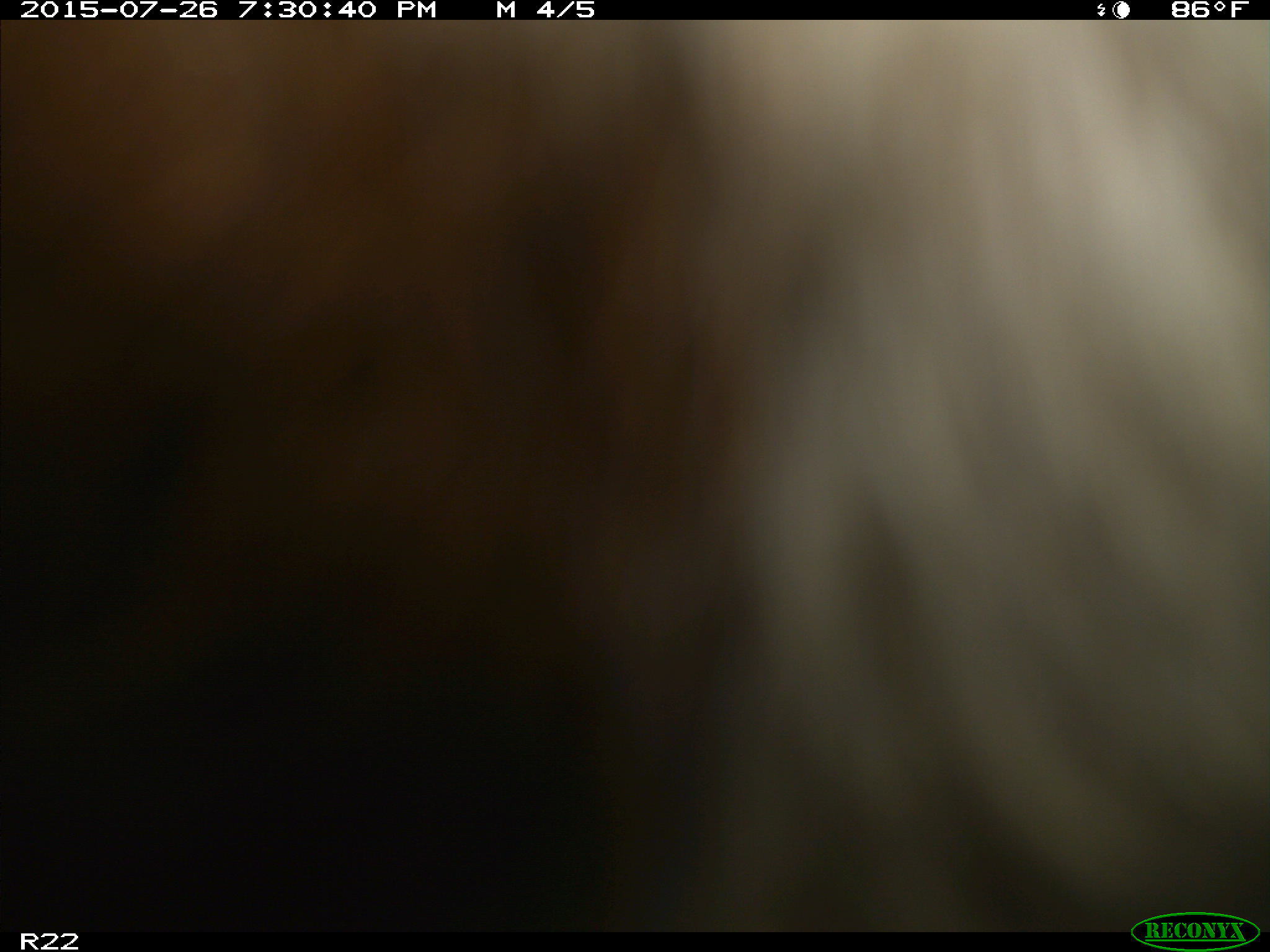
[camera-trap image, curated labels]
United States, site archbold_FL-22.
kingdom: Animalia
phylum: Chordata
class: Mammalia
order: Artiodactyla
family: Bovidae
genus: Bos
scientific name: Bos taurus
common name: domestic cow